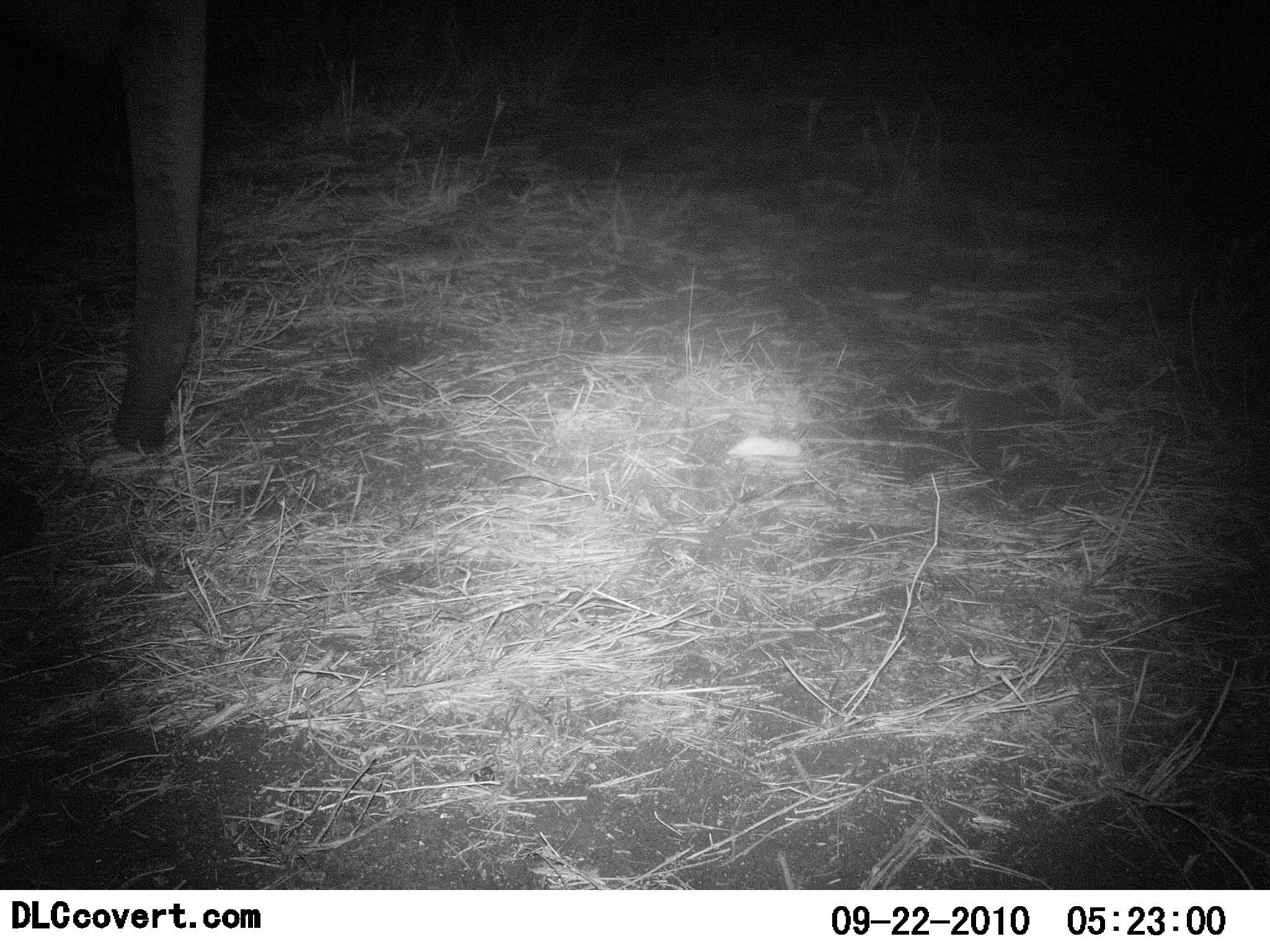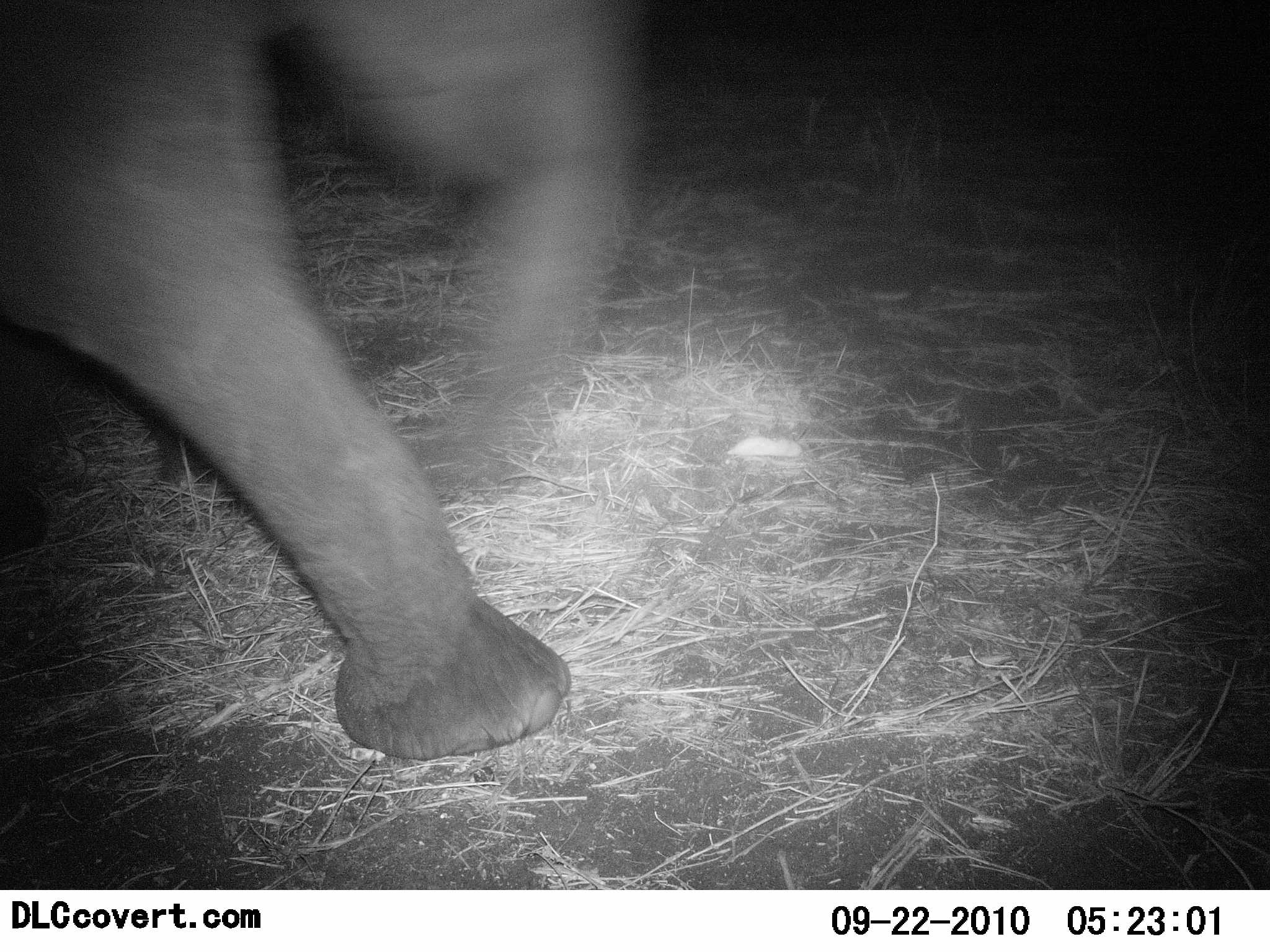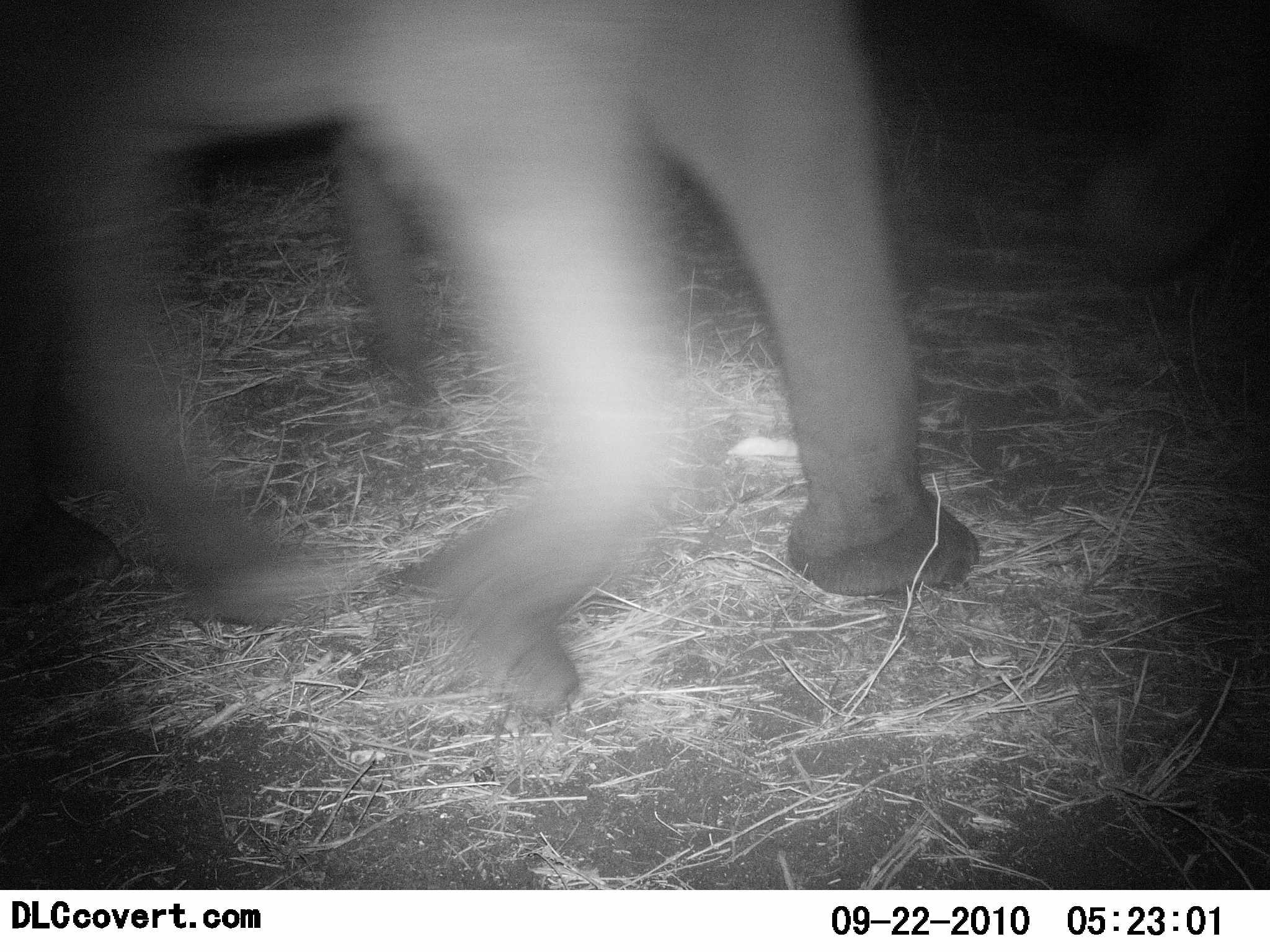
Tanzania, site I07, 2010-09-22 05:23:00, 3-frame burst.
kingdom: Animalia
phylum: Chordata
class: Mammalia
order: Proboscidea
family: Elephantidae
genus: Loxodonta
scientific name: Loxodonta africana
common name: african bush elephant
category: elephant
Elephant (african bush elephant) (Loxodonta africana), count 1. Behavior (volunteer vote fractions): standing 0%, resting 0%, moving 100%, interacting 0%. Young present (vote fraction): 0%. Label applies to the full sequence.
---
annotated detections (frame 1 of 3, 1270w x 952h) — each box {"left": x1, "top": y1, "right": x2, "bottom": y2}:
animal: {"left": 0, "top": 0, "right": 215, "bottom": 454}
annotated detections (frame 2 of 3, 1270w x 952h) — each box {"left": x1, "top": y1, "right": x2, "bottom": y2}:
animal: {"left": 0, "top": 0, "right": 642, "bottom": 762}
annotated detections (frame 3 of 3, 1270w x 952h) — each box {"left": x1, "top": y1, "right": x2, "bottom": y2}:
animal: {"left": 0, "top": 0, "right": 979, "bottom": 711}